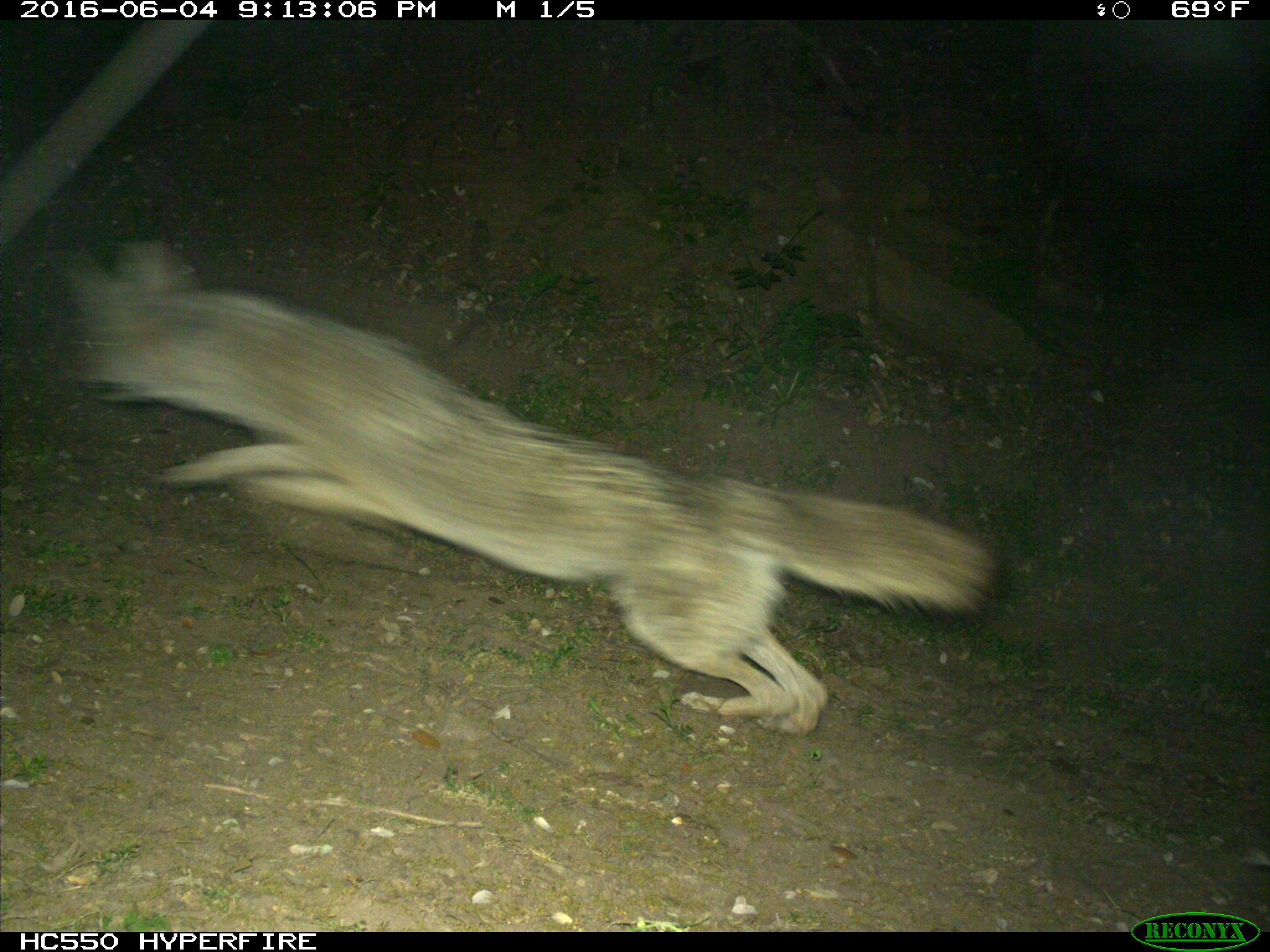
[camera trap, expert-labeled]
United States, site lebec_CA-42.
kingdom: Animalia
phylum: Chordata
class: Mammalia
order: Carnivora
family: Canidae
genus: Canis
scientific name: Canis latrans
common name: coyote